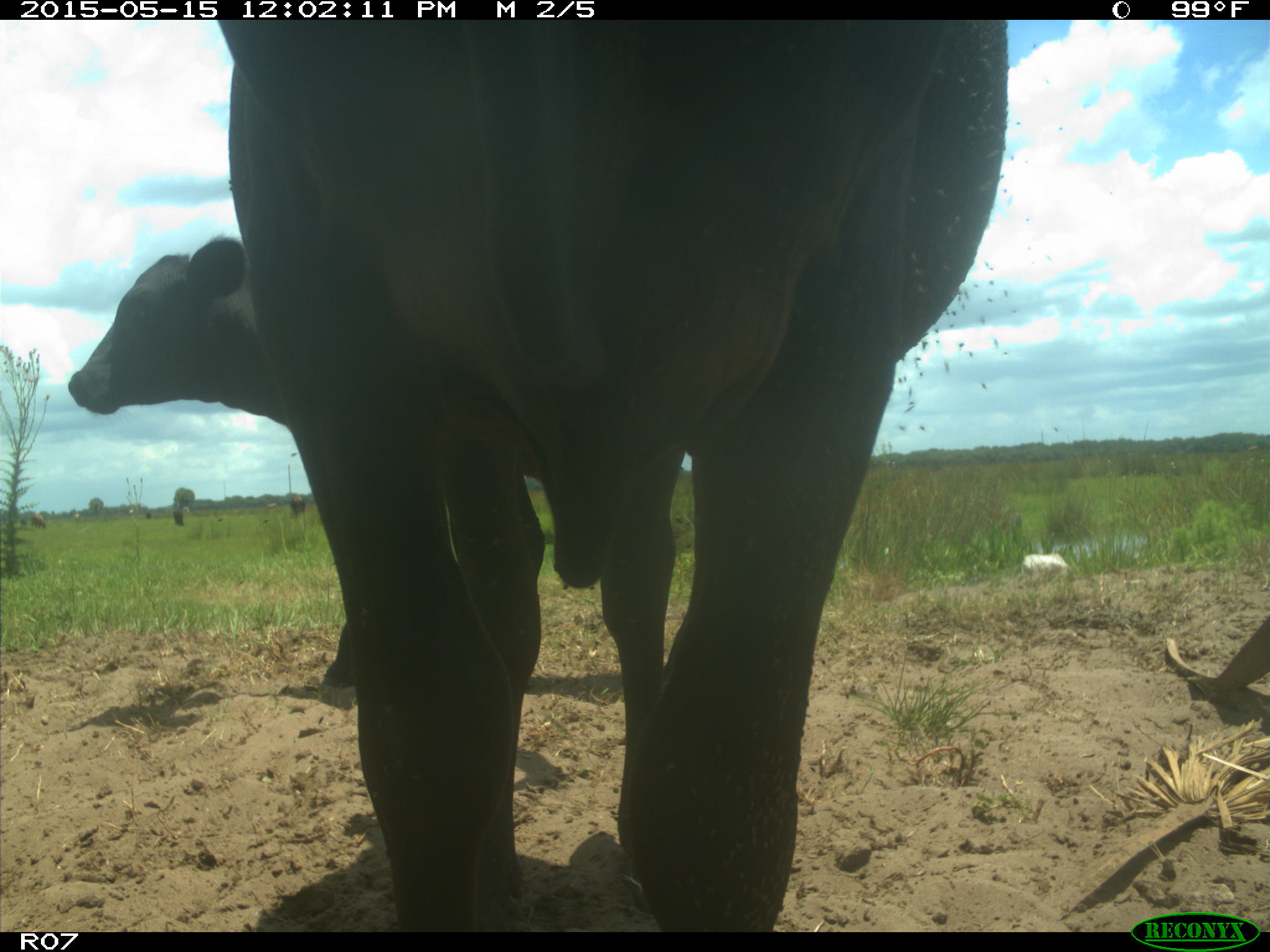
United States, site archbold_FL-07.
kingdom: Animalia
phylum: Chordata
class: Mammalia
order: Artiodactyla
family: Bovidae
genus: Bos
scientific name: Bos taurus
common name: domestic cow